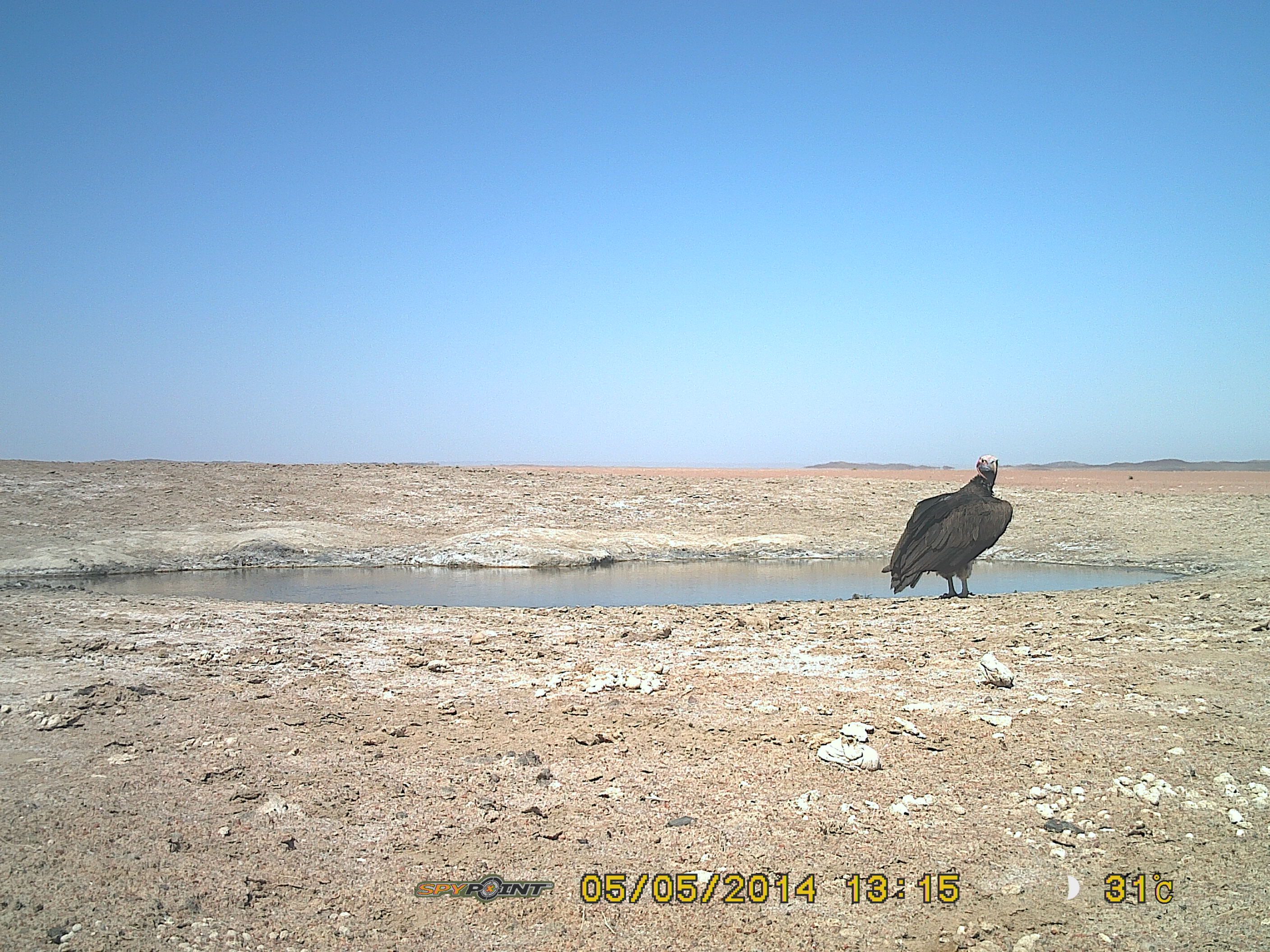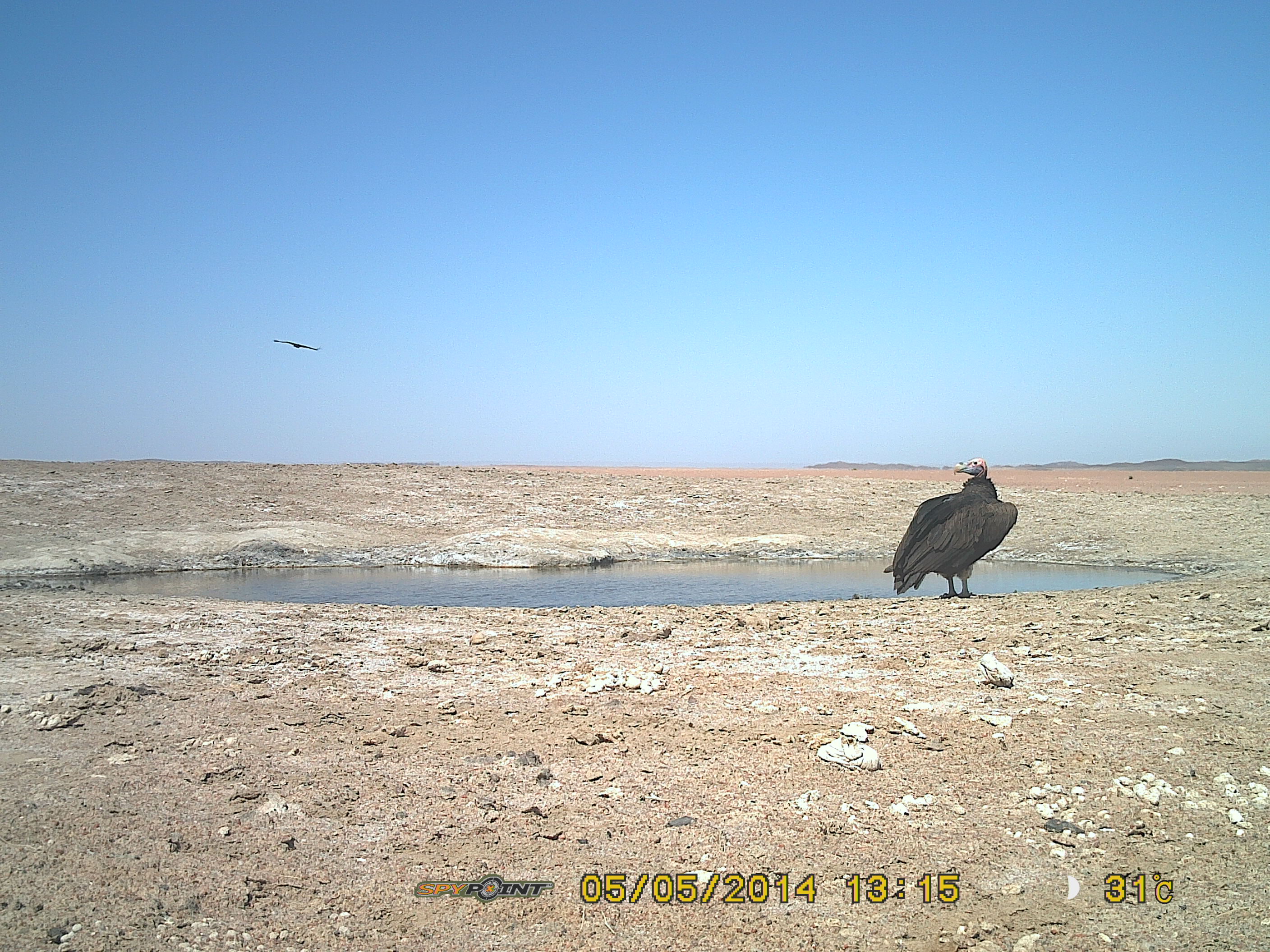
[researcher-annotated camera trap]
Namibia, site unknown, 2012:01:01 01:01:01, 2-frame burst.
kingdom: Animalia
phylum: Chordata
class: Aves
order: Accipitriformes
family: Accipitridae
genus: Torgos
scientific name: Torgos tracheliotos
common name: lappet-faced vulture